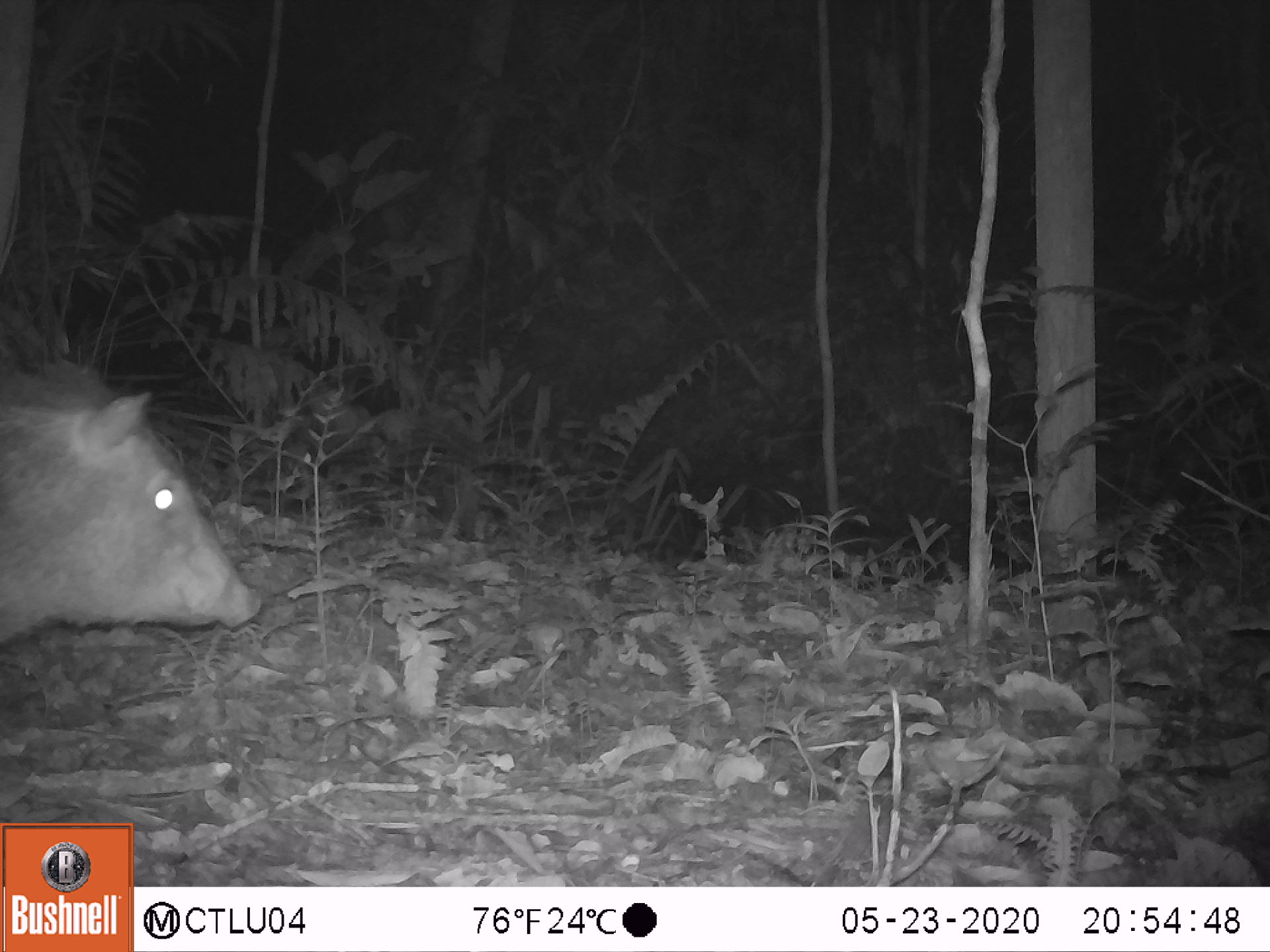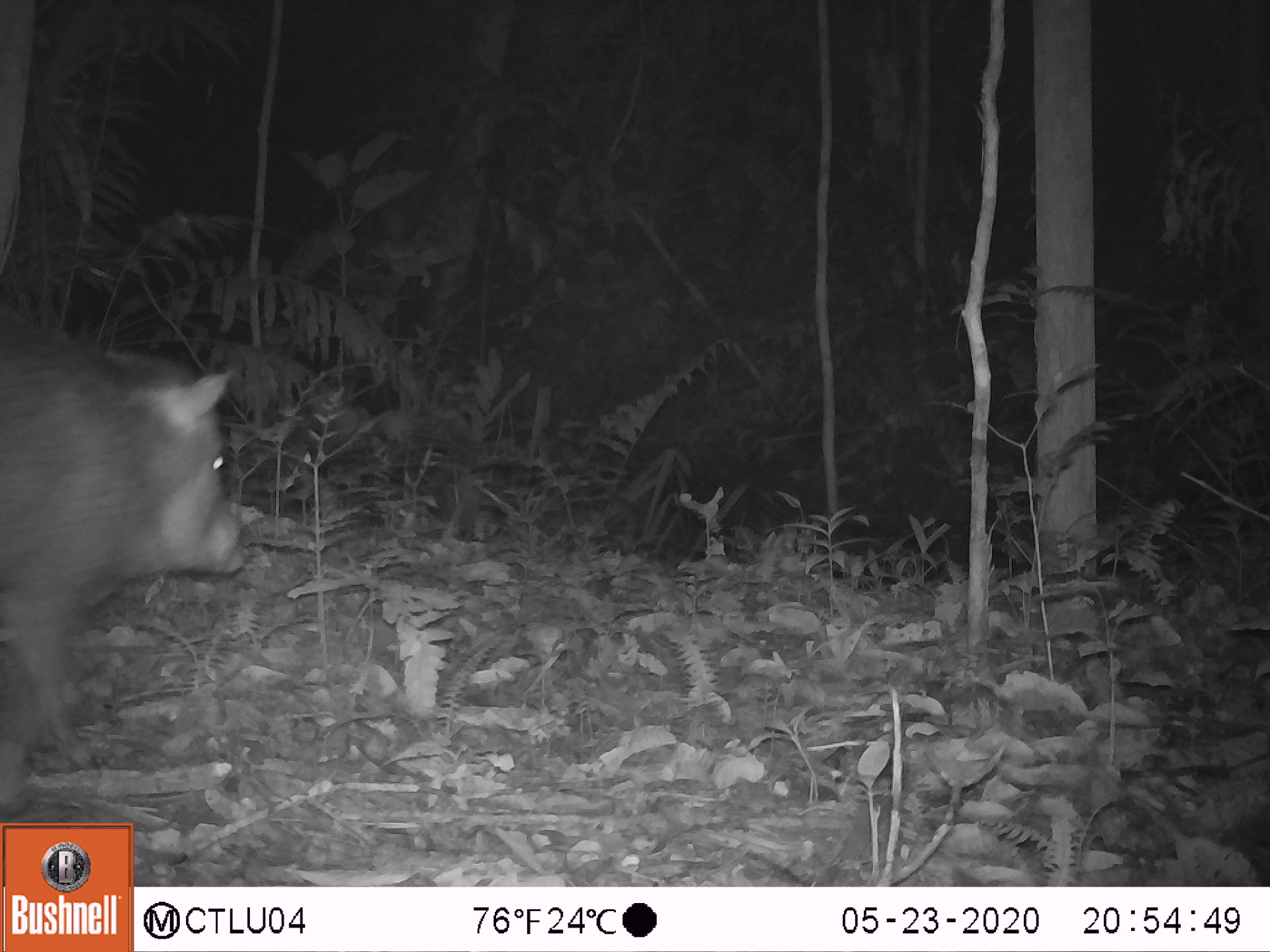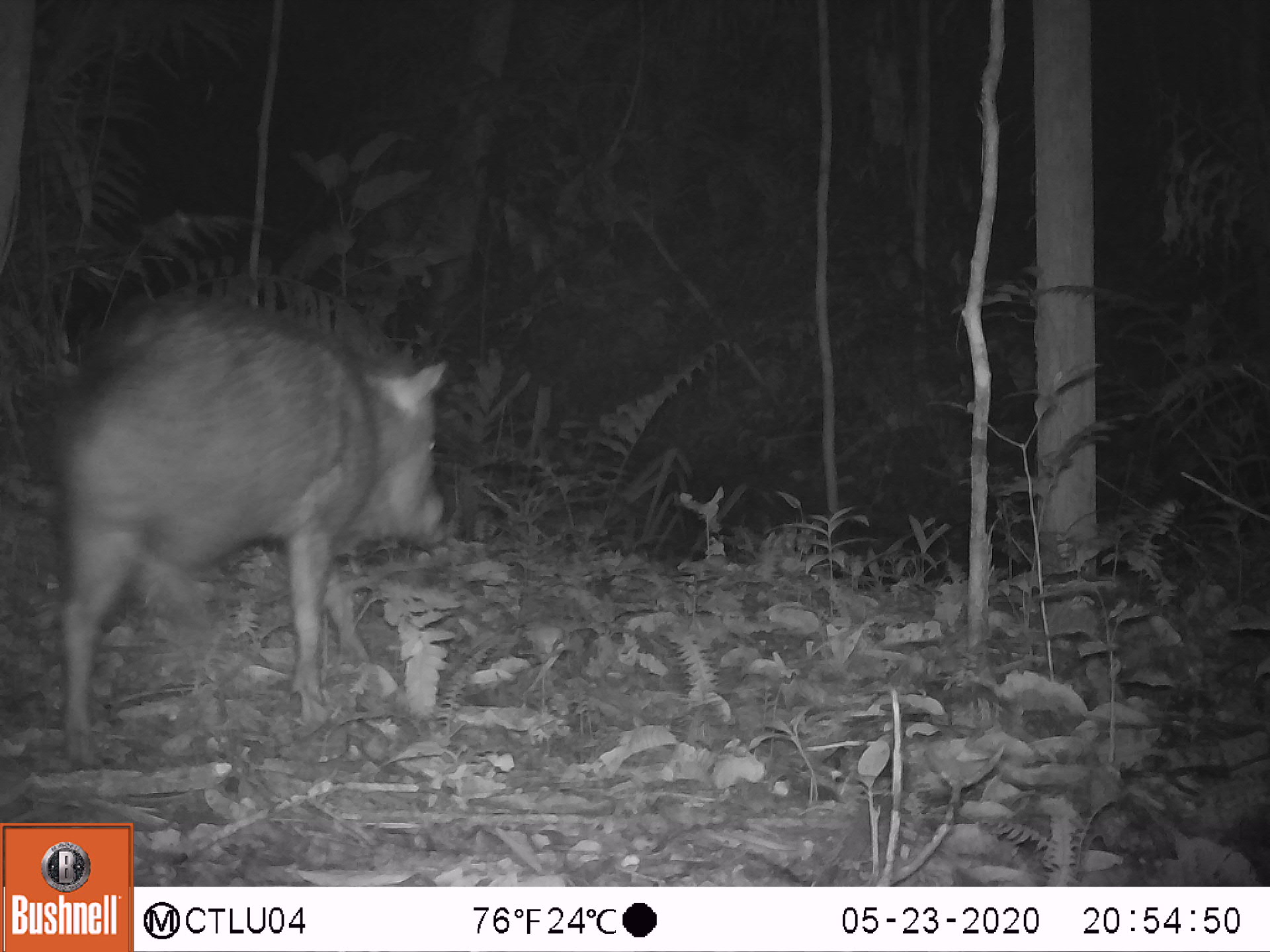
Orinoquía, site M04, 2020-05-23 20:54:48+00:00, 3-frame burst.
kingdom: Animalia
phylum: Chordata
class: Mammalia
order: Artiodactyla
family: Tayassuidae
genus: Pecari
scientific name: Pecari tajacu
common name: collared peccary